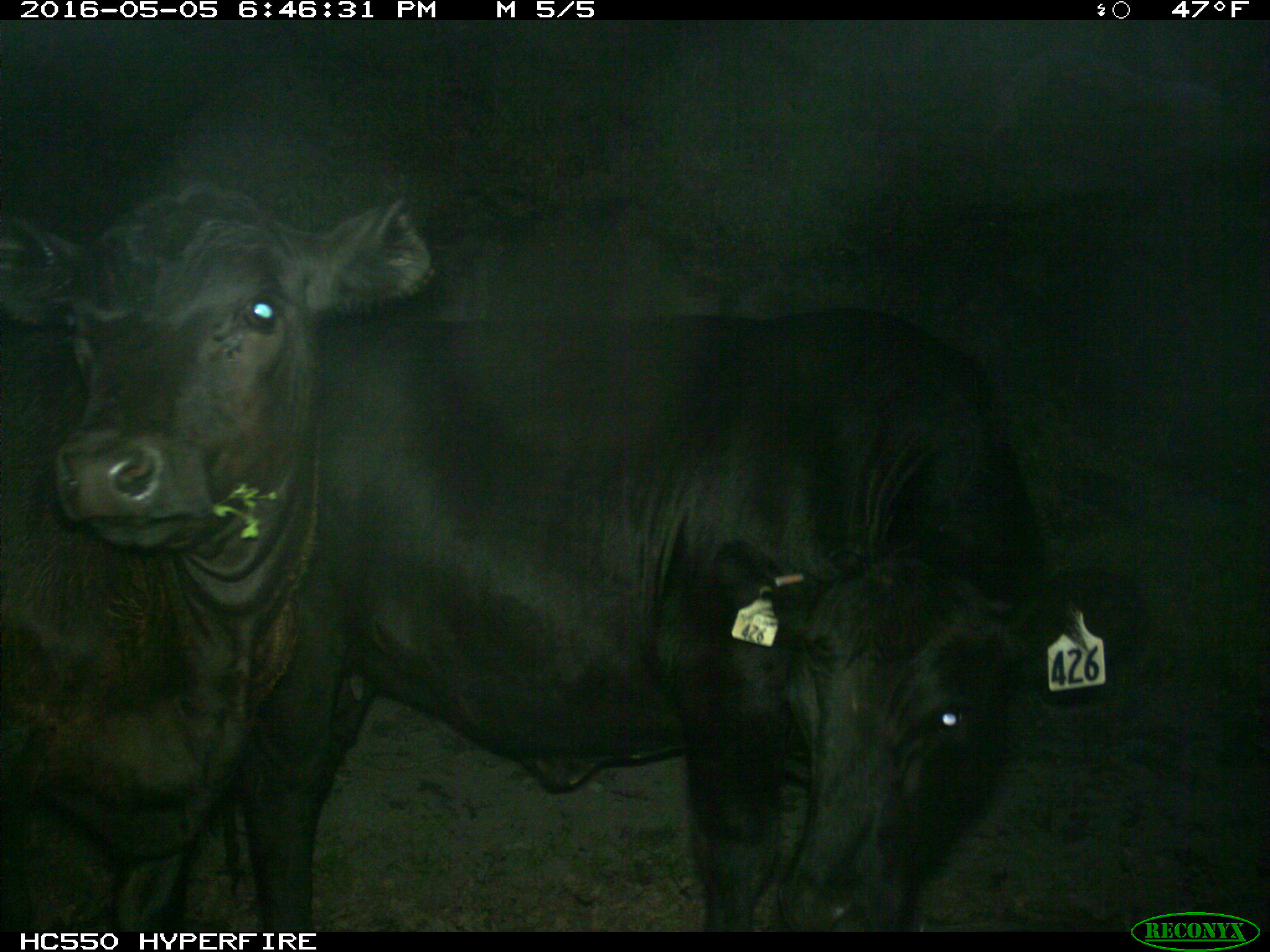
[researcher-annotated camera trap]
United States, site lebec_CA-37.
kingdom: Animalia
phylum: Chordata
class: Mammalia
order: Artiodactyla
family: Bovidae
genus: Bos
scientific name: Bos taurus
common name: domestic cow